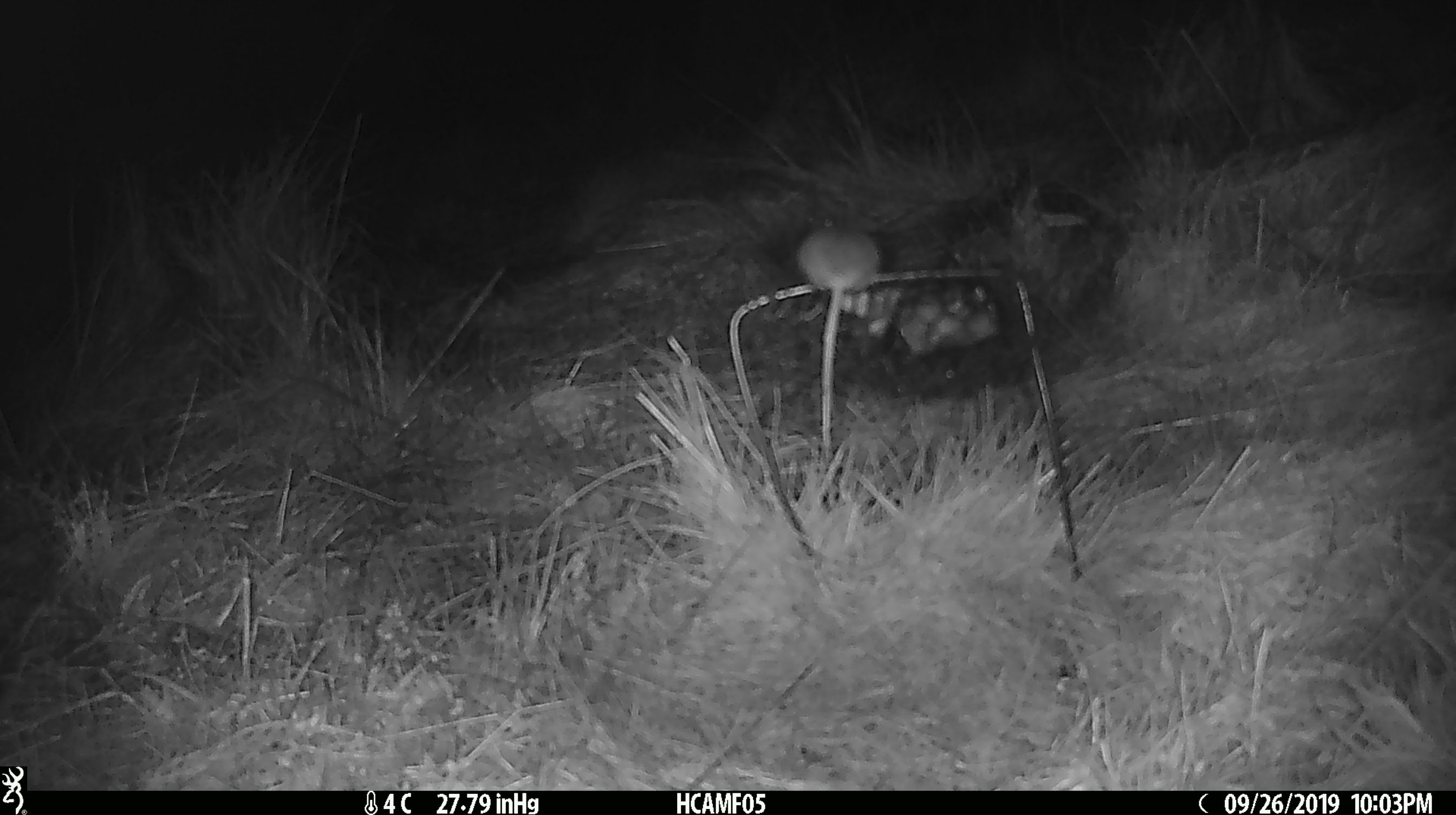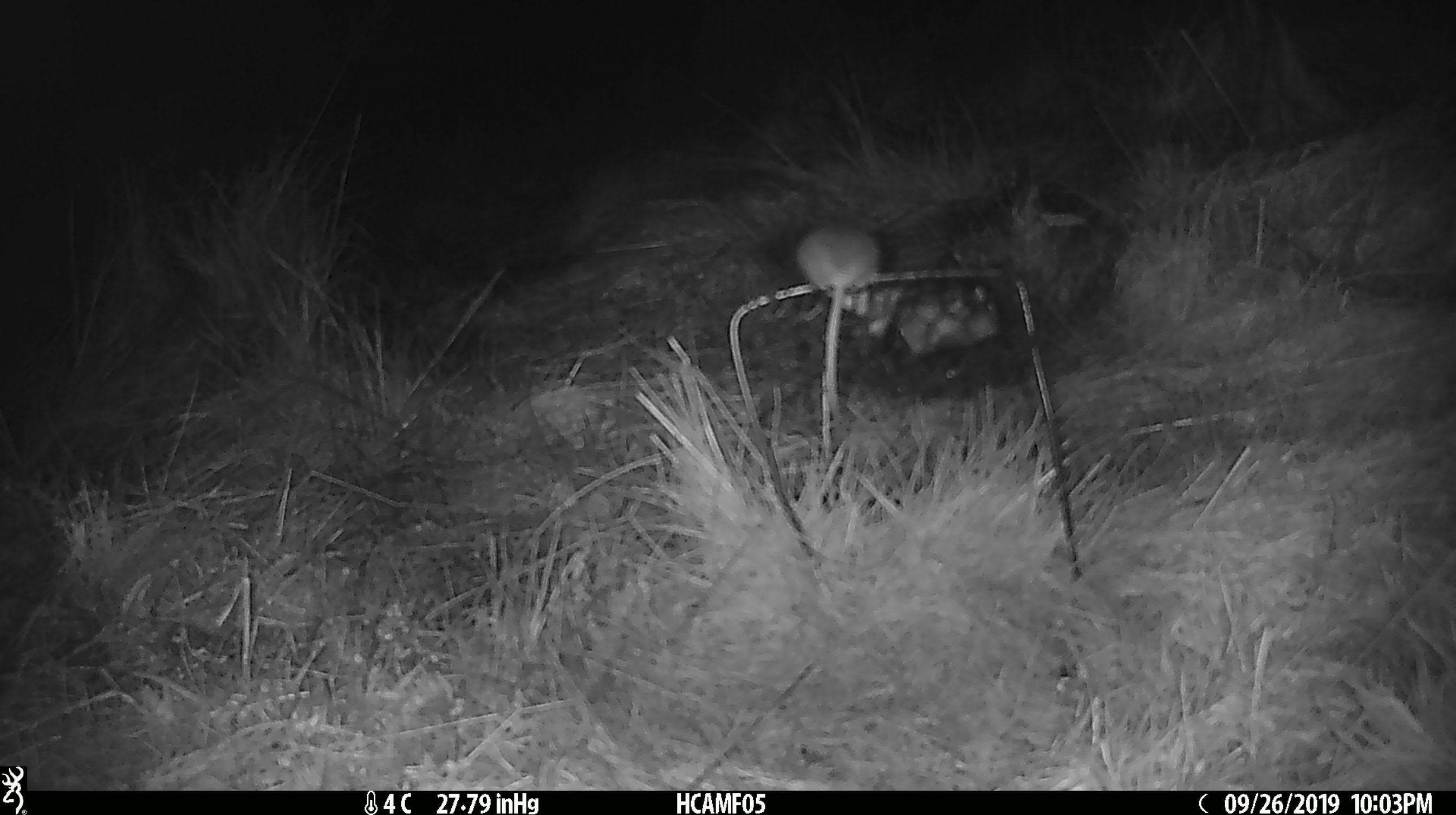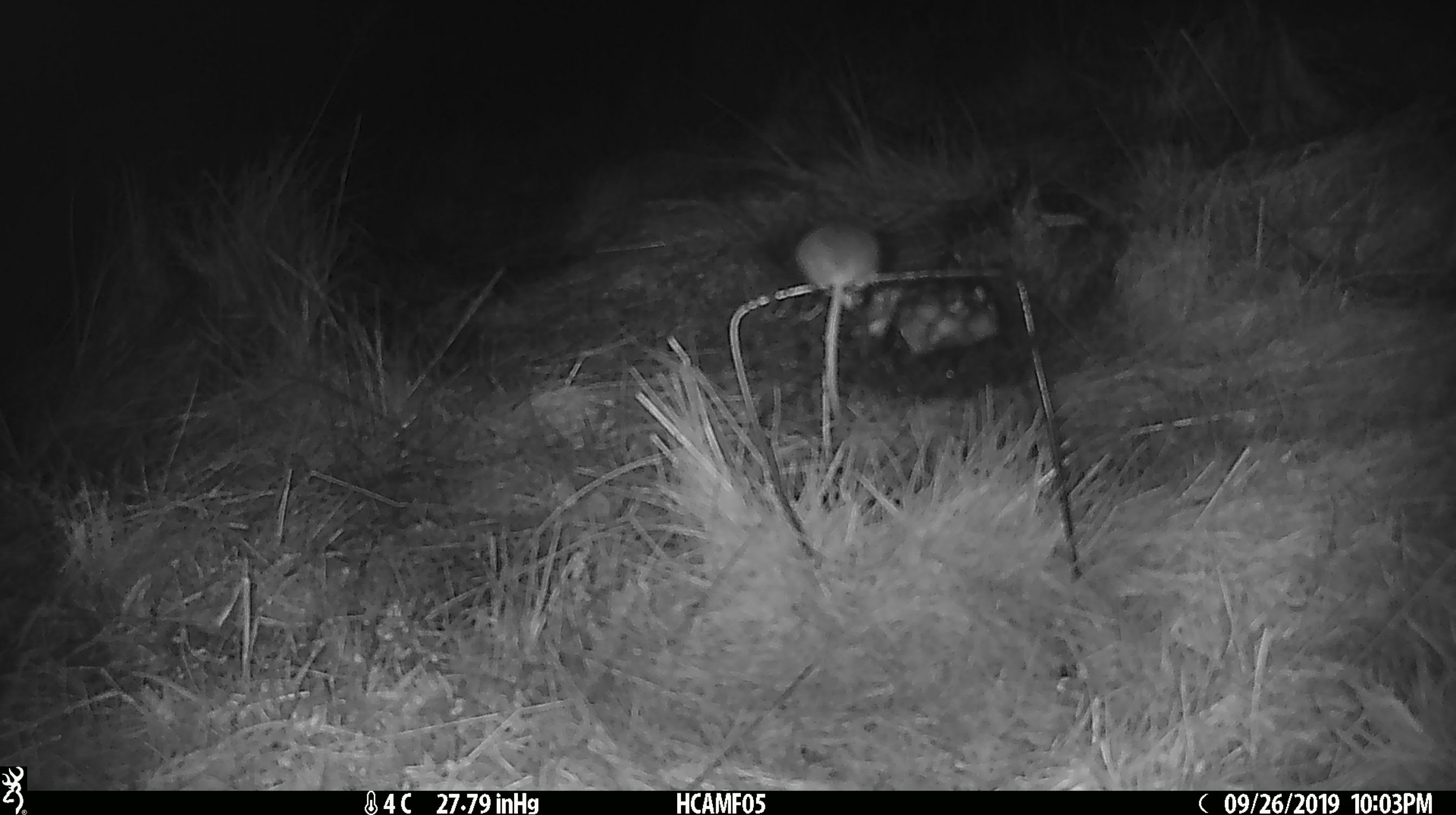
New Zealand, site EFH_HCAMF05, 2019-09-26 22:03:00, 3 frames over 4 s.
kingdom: Animalia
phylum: Chordata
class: Mammalia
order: Rodentia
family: Muridae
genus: Mus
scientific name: Mus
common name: mouse